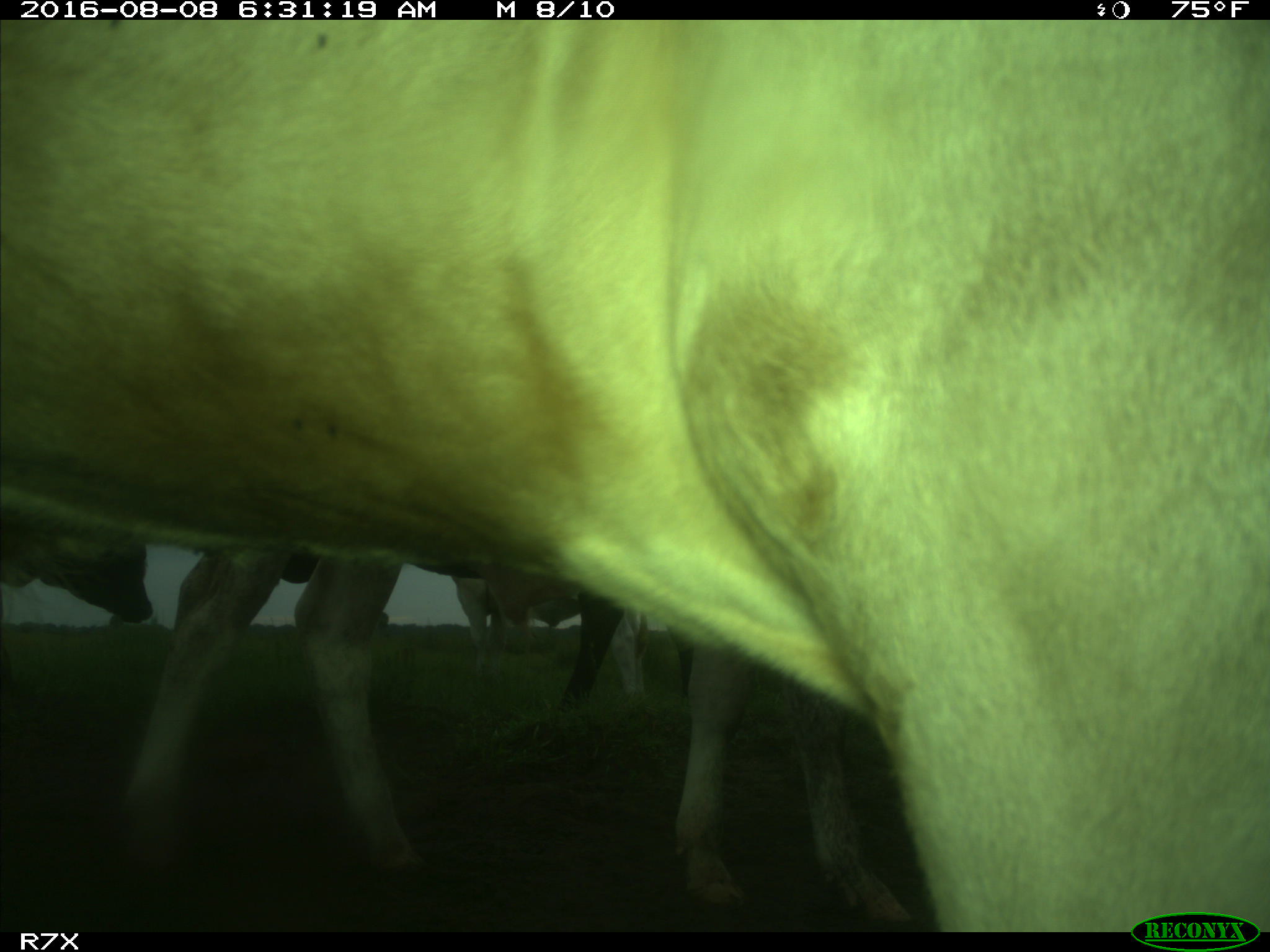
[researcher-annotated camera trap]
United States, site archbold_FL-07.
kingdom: Animalia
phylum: Chordata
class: Mammalia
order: Artiodactyla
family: Bovidae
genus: Bos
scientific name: Bos taurus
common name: domestic cow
Bos taurus (domestic cow).